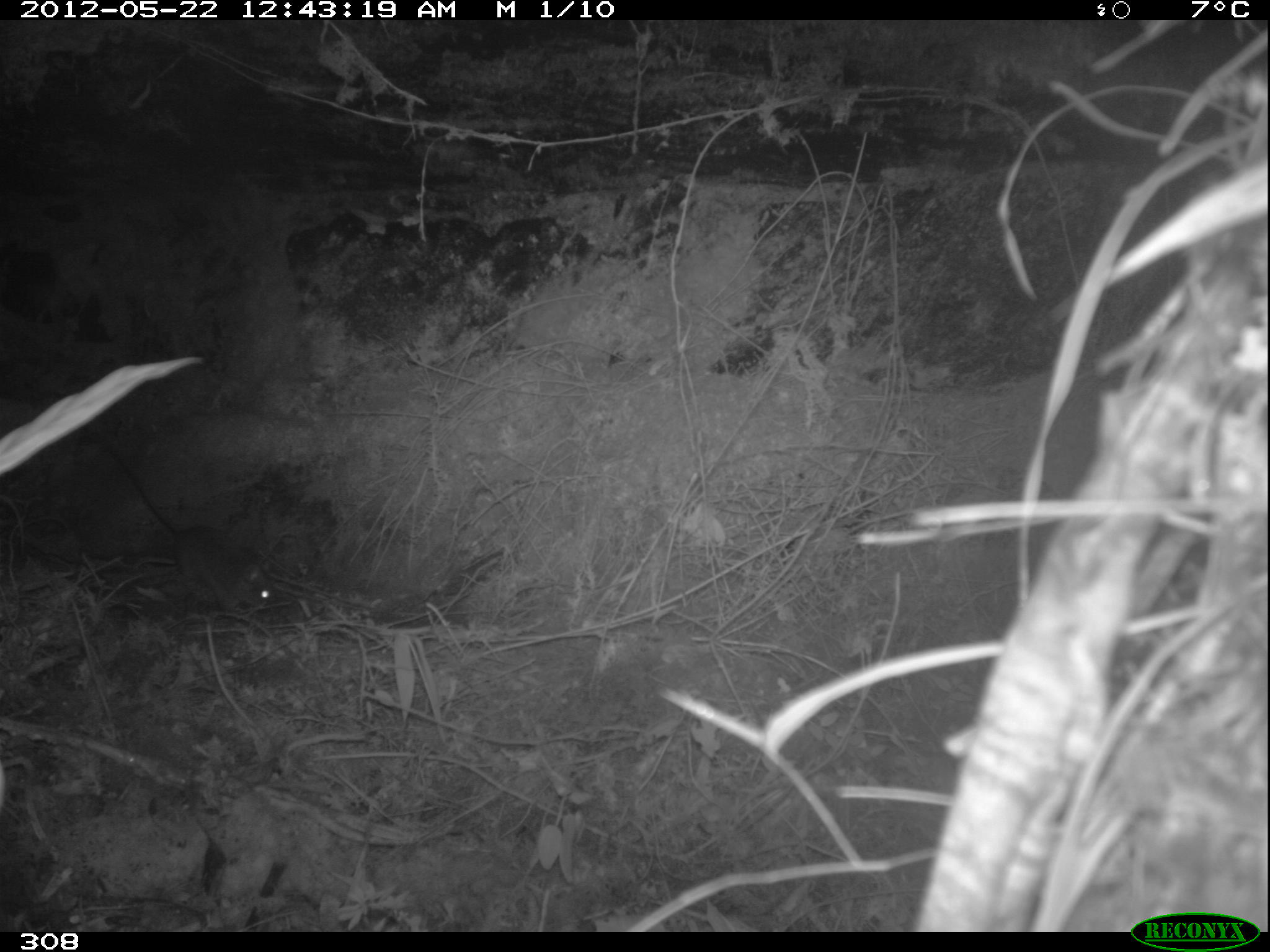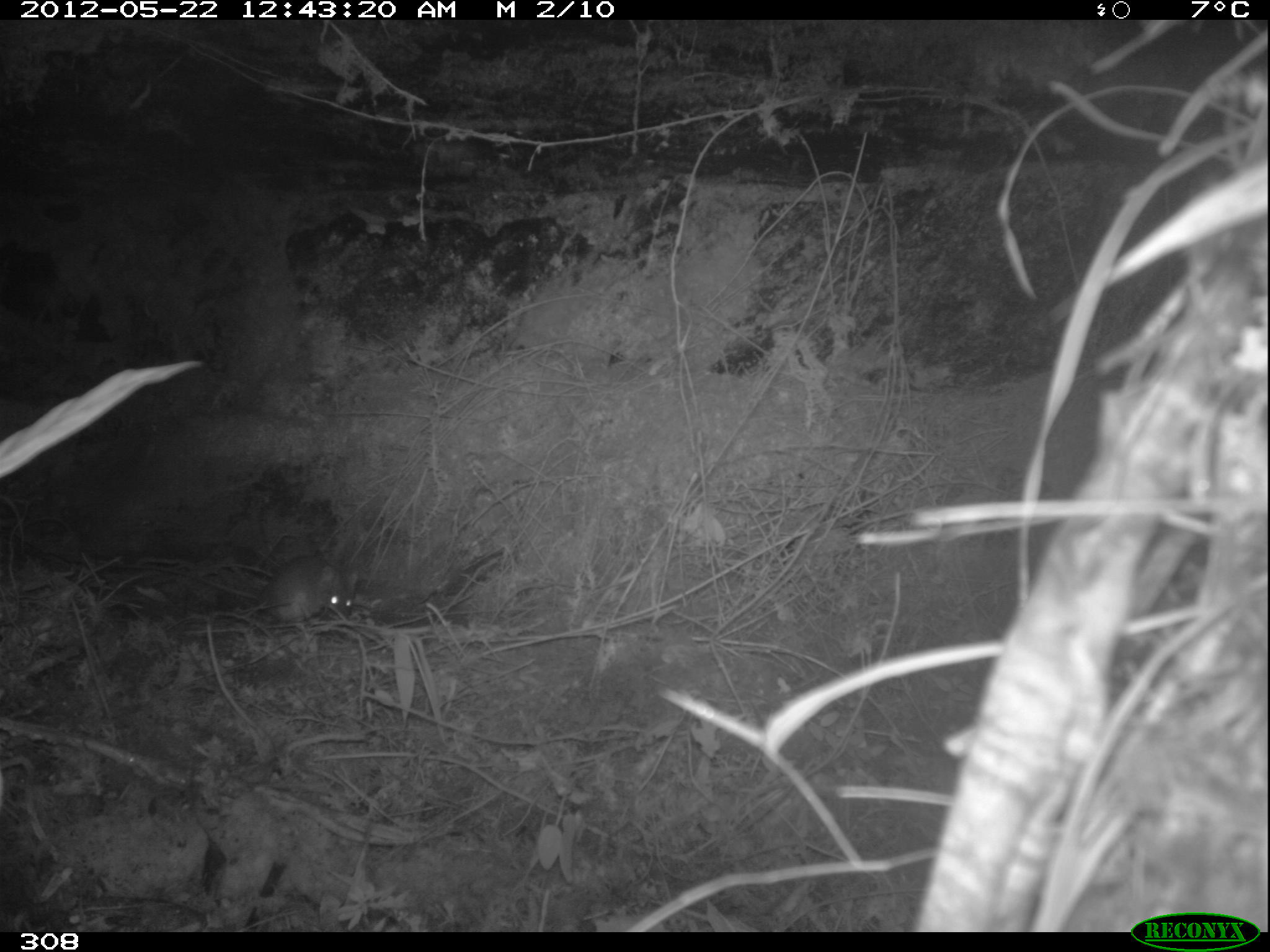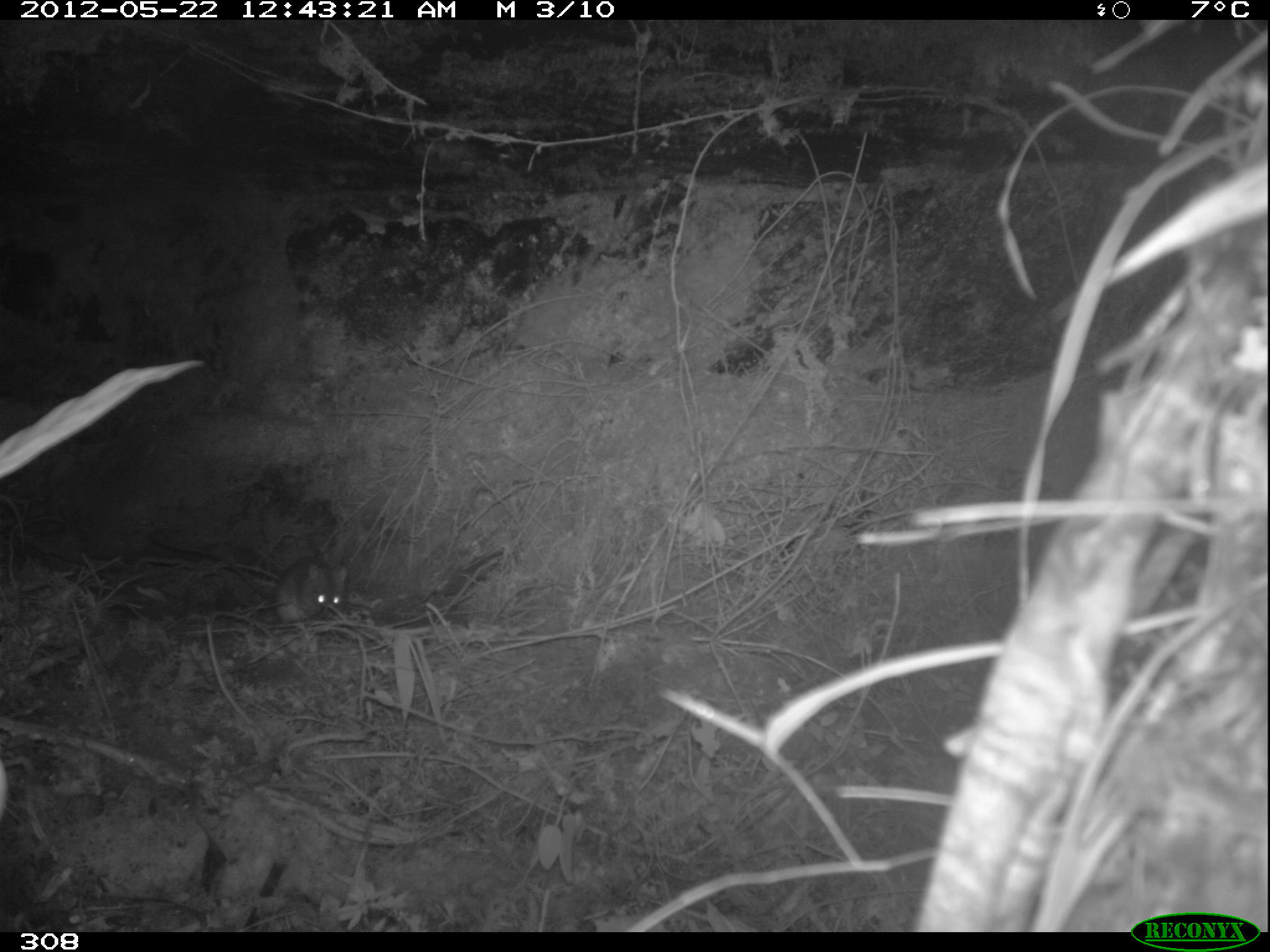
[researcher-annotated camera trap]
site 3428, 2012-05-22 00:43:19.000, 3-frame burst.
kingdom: Animalia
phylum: Chordata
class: Mammalia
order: Rodentia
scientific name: Rodentia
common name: rodents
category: unknown rodent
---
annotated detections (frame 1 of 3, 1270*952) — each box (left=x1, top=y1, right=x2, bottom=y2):
unknown rodent: (left=78, top=424, right=277, bottom=612)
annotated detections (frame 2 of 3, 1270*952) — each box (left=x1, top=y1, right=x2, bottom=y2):
unknown rodent: (left=101, top=556, right=358, bottom=621)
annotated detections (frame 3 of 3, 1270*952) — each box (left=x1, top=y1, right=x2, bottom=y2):
unknown rodent: (left=152, top=537, right=348, bottom=622)